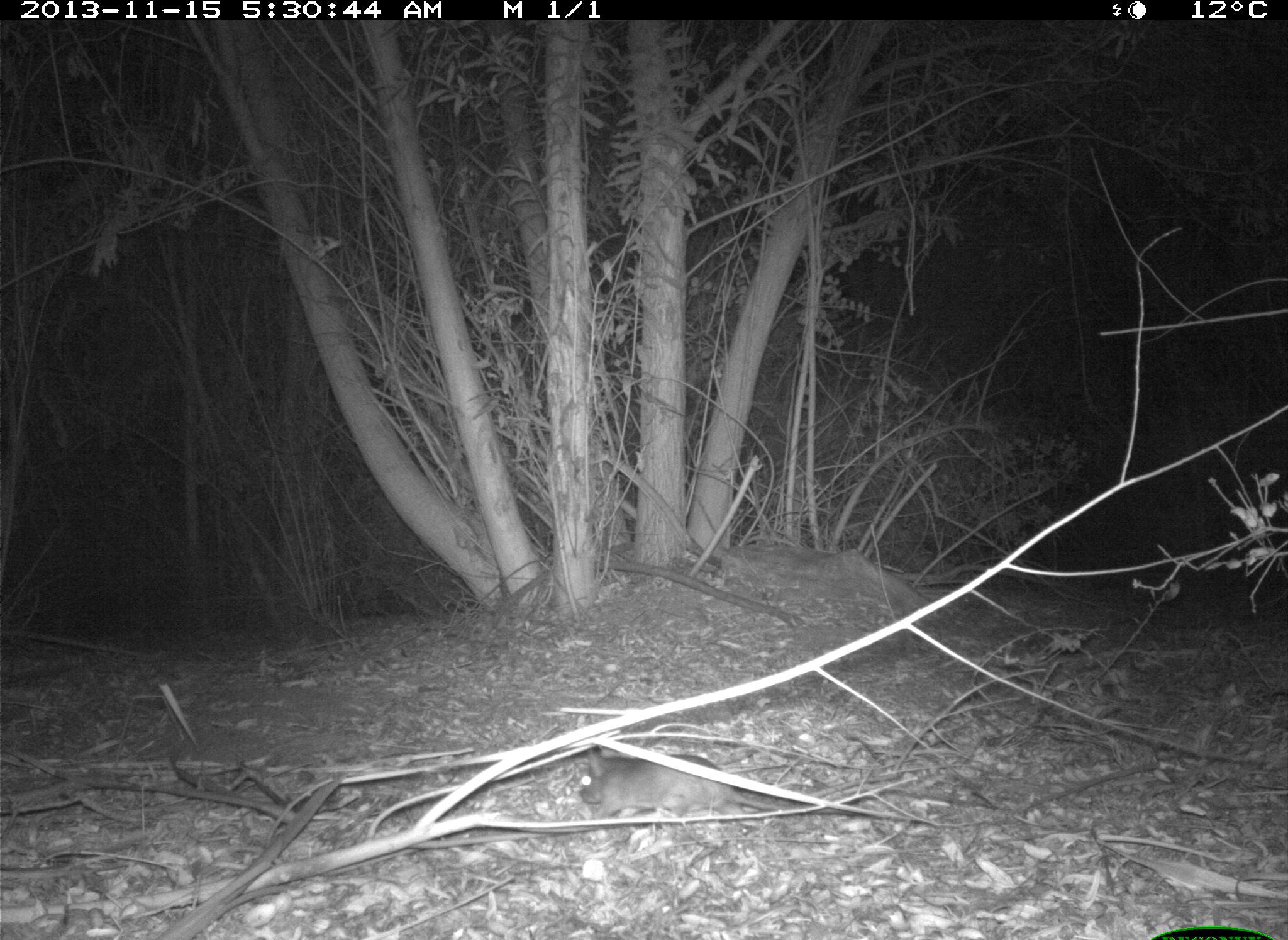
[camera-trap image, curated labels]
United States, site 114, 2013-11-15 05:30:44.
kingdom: Animalia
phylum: Chordata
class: Mammalia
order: Rodentia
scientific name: Rodentia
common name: rodent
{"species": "rodent (Rodentia)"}